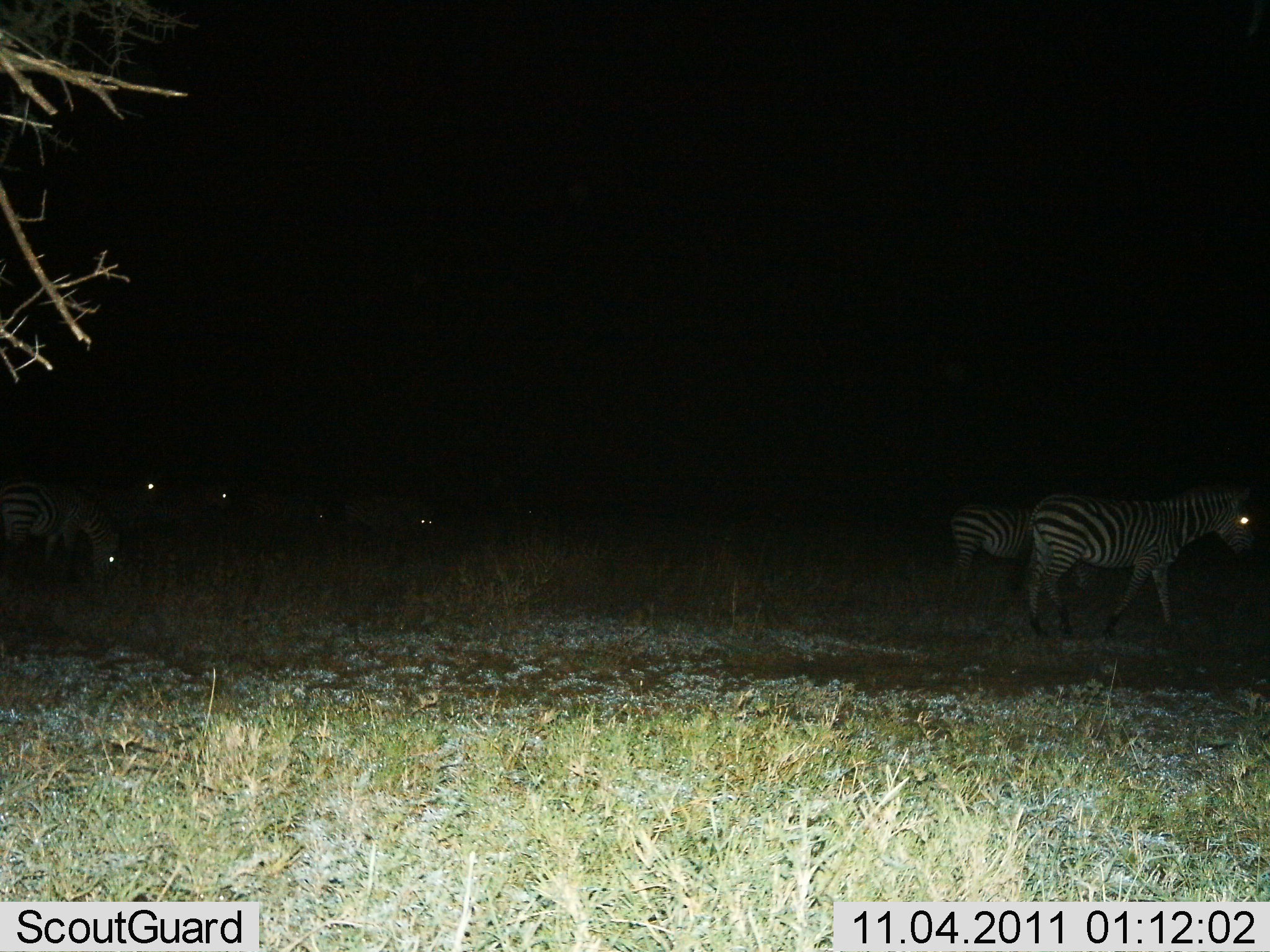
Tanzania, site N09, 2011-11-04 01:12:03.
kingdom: Animalia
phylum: Chordata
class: Mammalia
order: Perissodactyla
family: Equidae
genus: Equus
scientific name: Equus quagga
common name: plains zebra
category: zebra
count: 6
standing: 45%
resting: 0%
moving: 64%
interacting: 0%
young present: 0%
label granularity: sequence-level